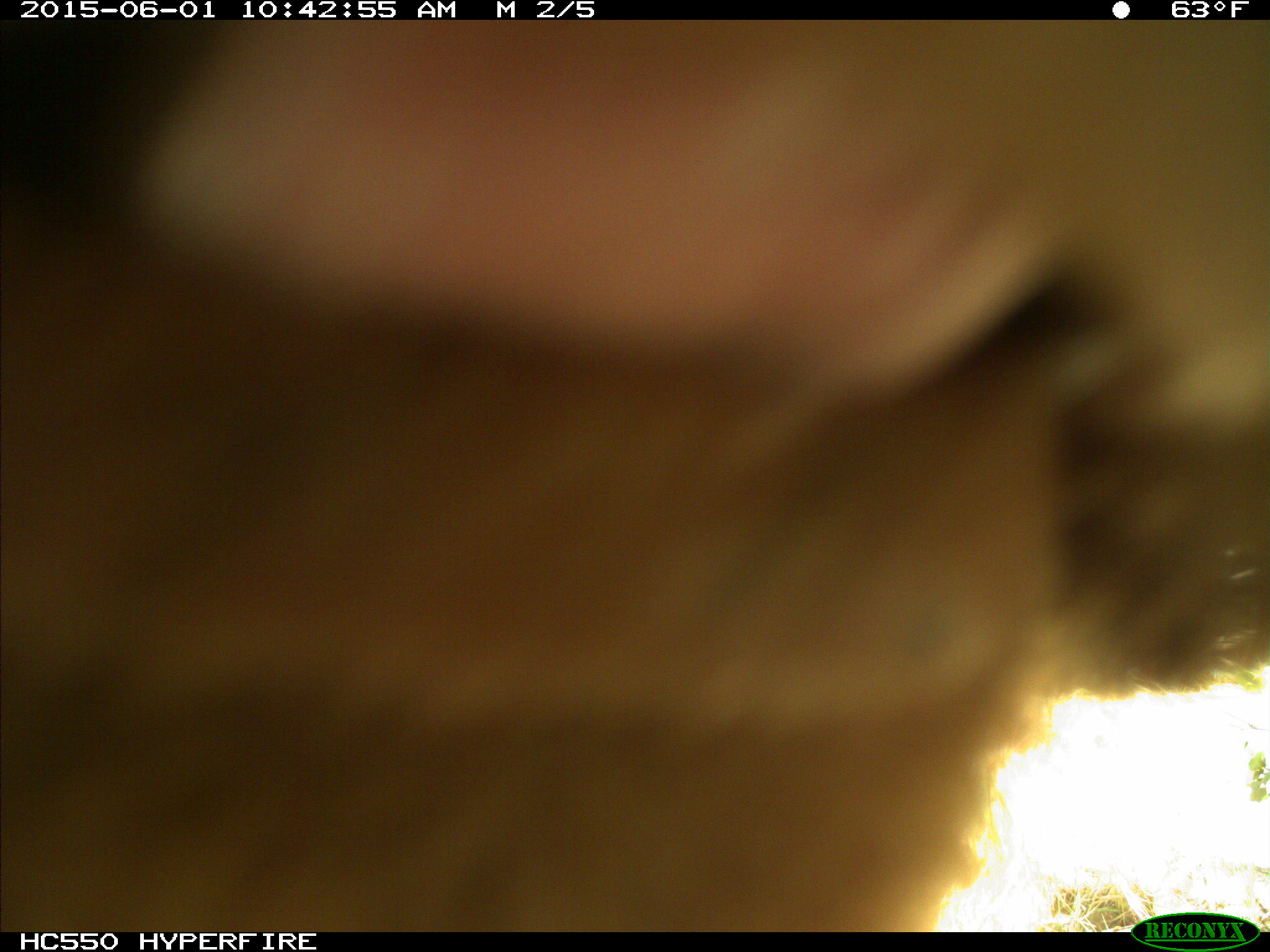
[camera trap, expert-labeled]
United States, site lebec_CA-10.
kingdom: Animalia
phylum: Chordata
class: Mammalia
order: Artiodactyla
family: Bovidae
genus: Bos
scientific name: Bos taurus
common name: domestic cow